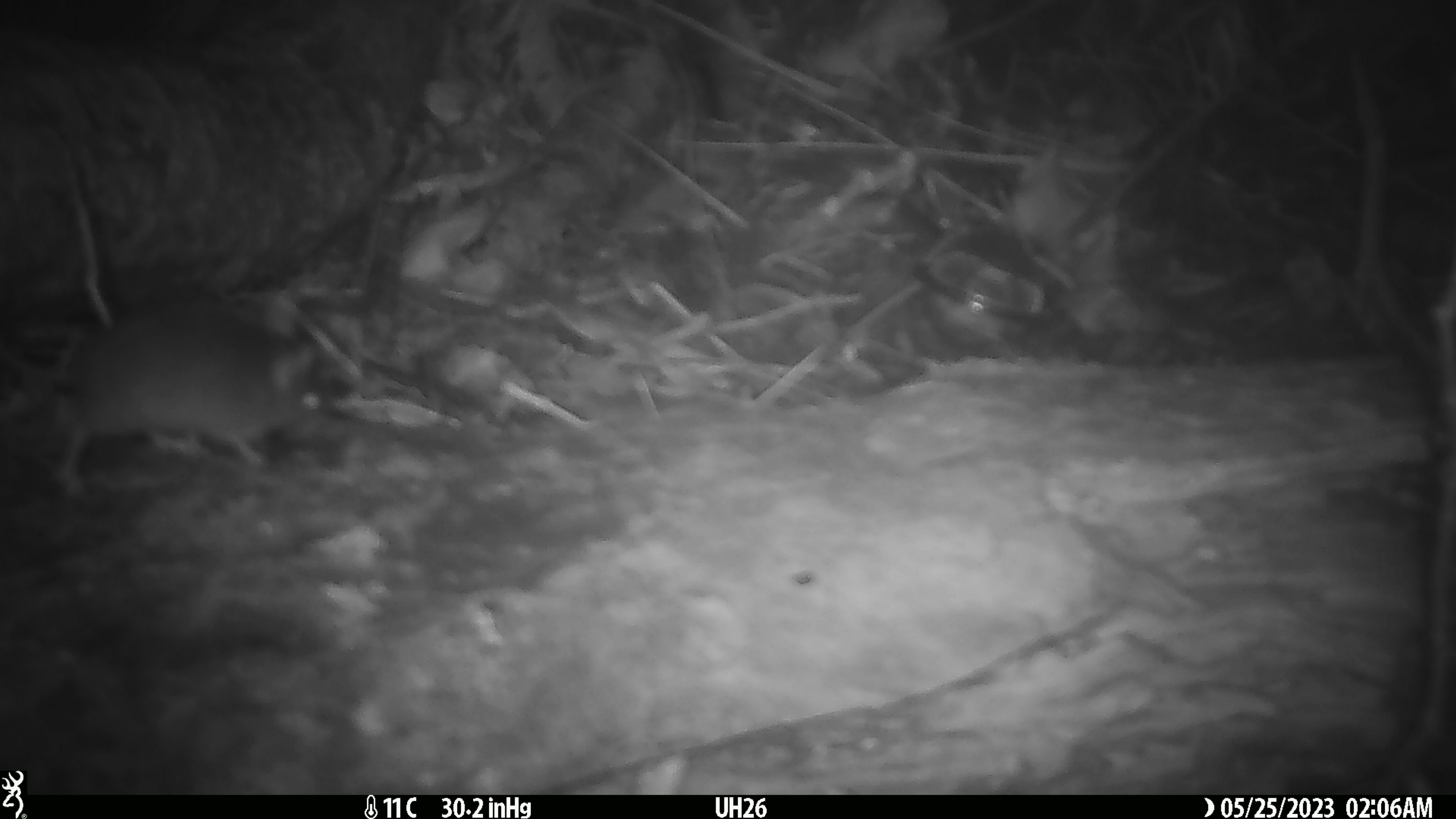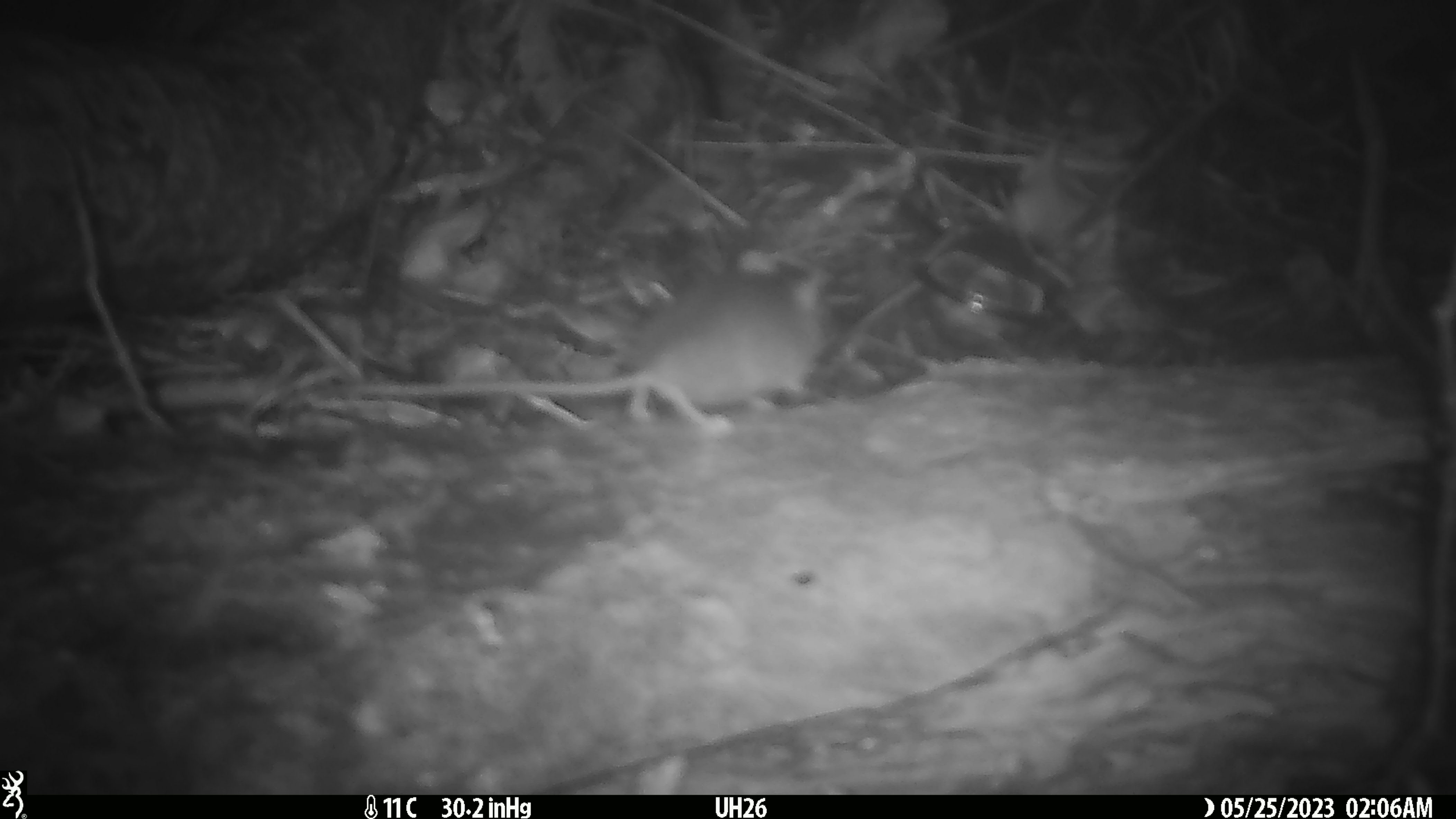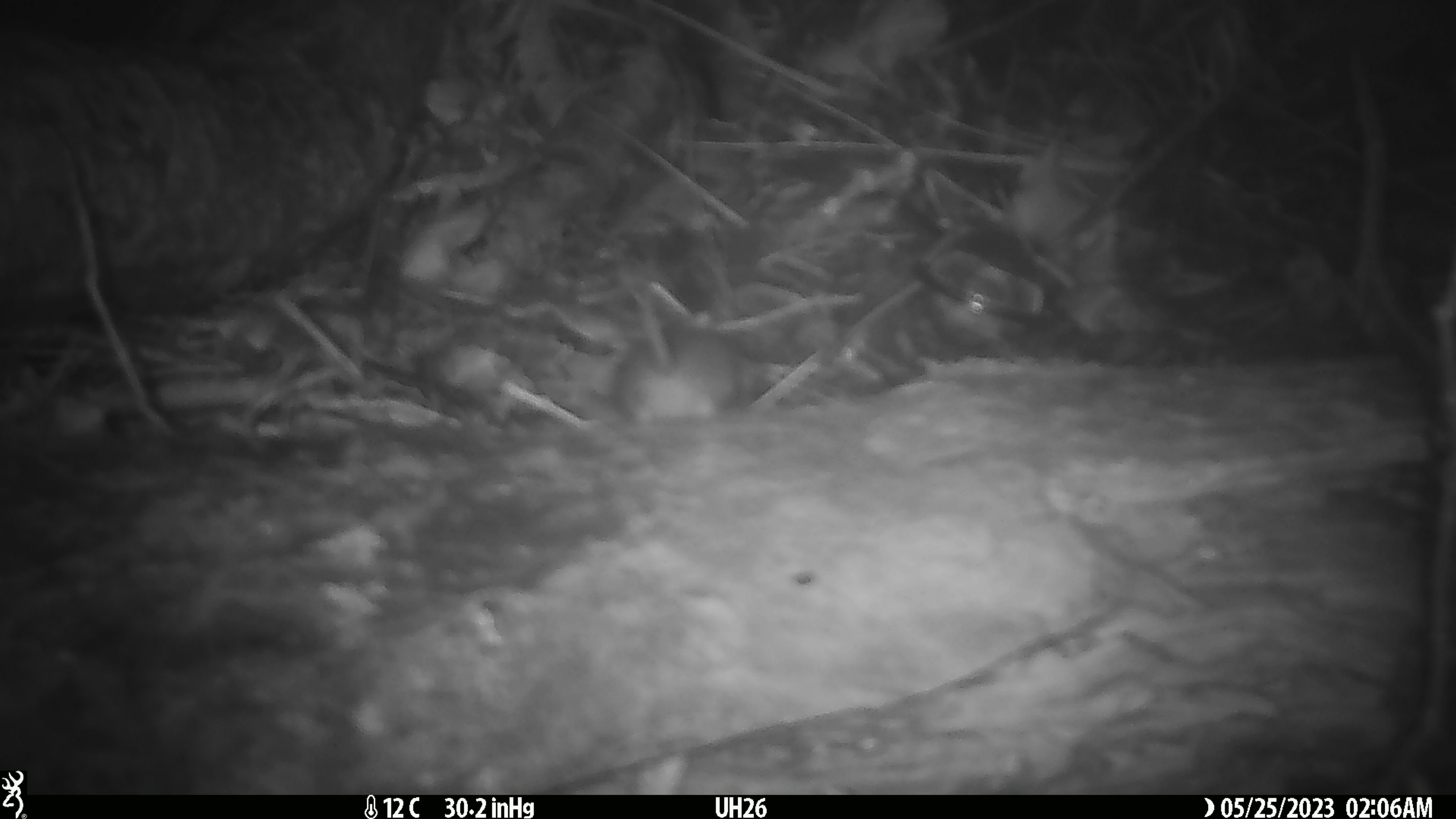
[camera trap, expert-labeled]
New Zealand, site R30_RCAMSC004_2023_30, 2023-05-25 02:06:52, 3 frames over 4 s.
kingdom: Animalia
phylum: Chordata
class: Mammalia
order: Rodentia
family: Muridae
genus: Mus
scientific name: Mus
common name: mouse